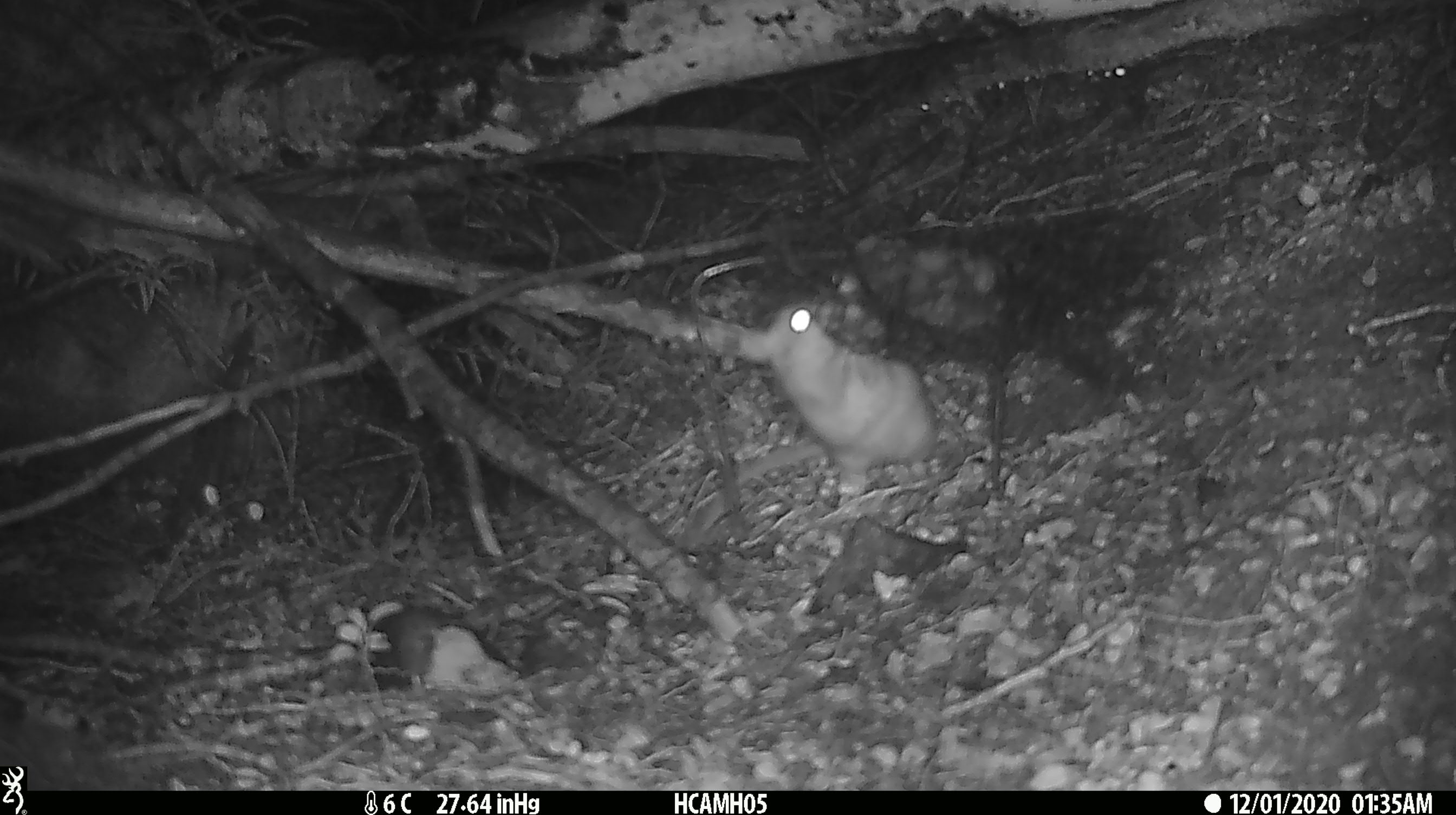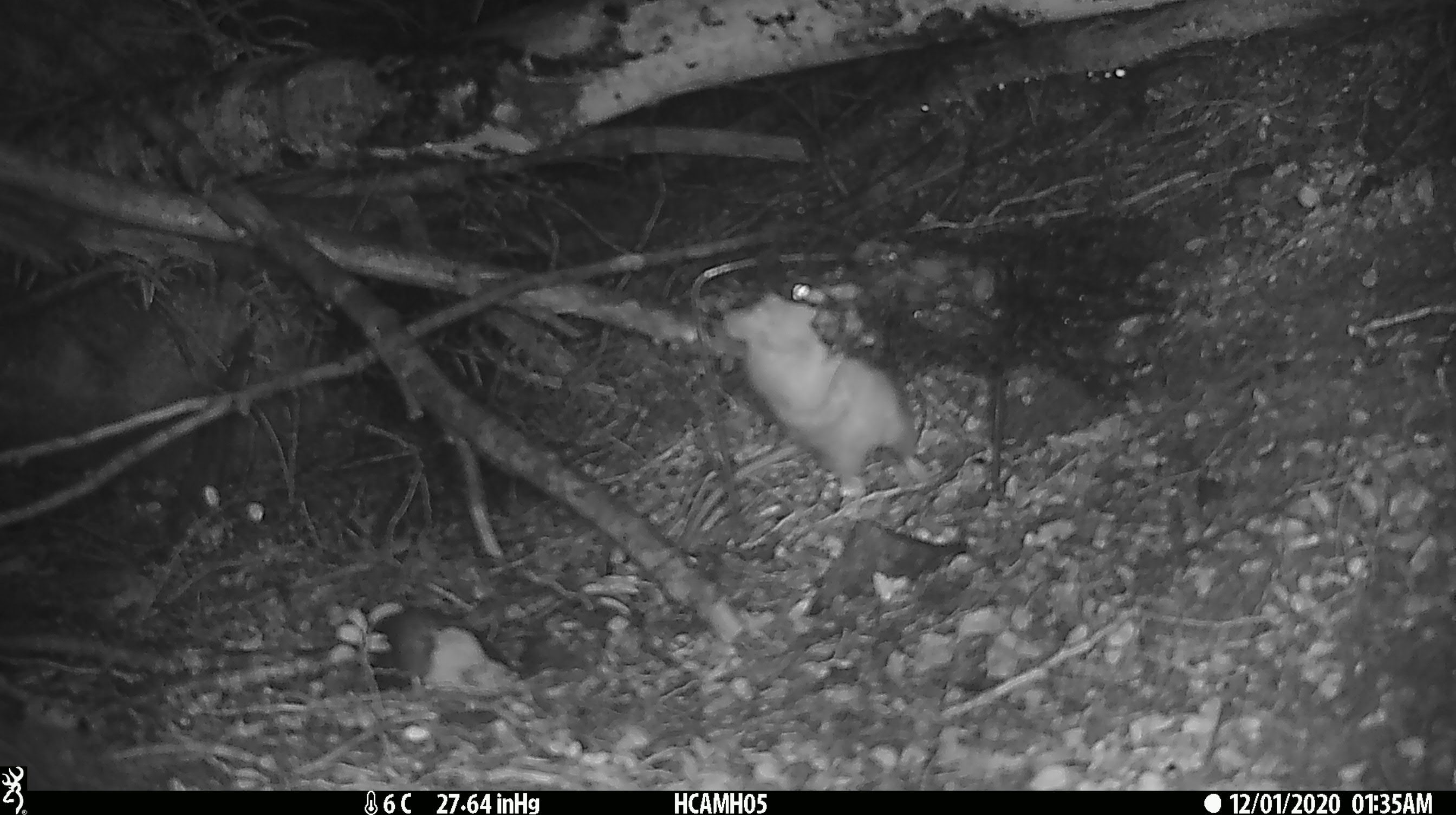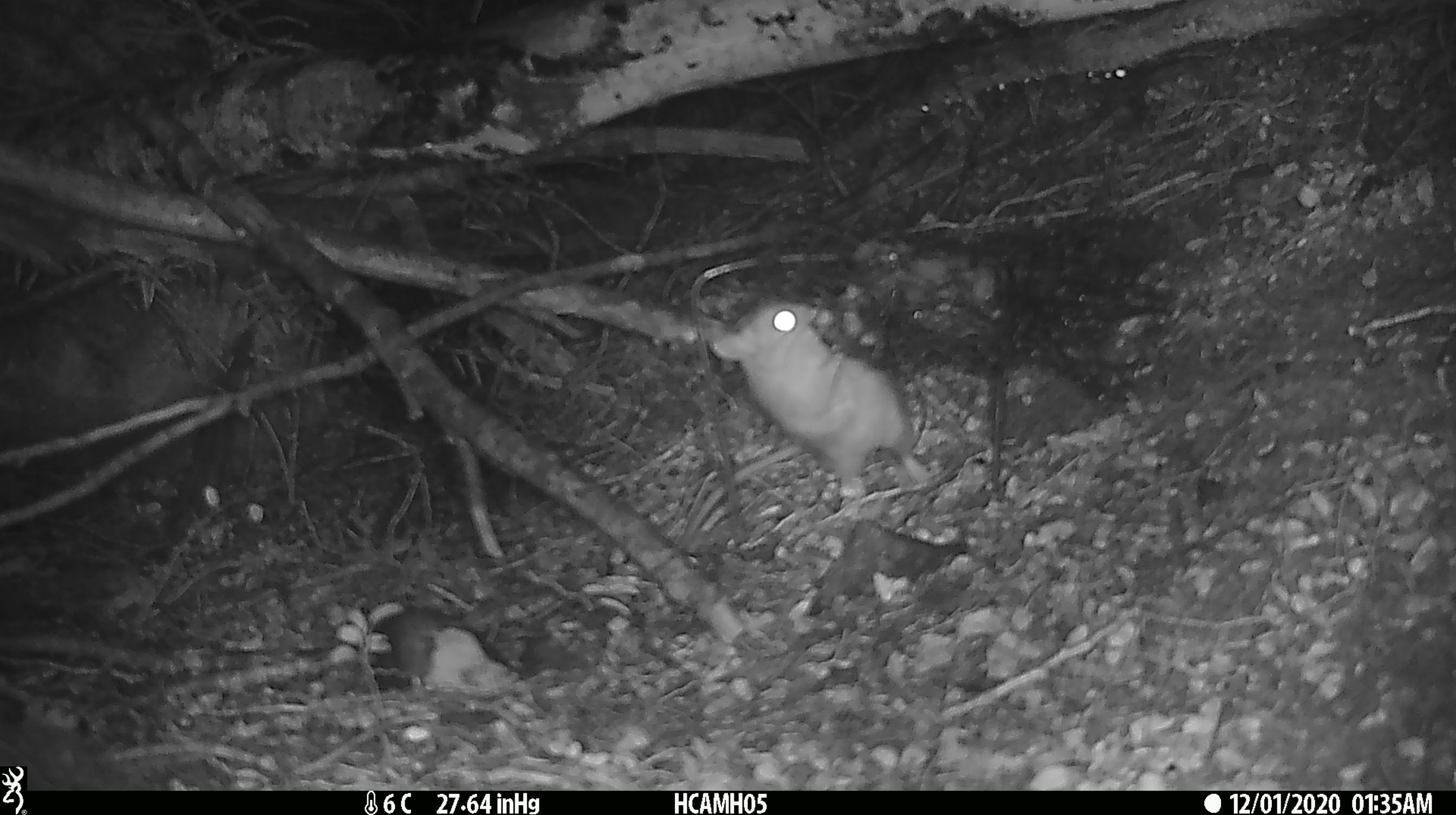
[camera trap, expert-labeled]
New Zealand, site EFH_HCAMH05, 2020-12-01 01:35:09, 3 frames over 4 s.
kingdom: Animalia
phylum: Chordata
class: Mammalia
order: Rodentia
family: Muridae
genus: Rattus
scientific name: Rattus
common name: rat